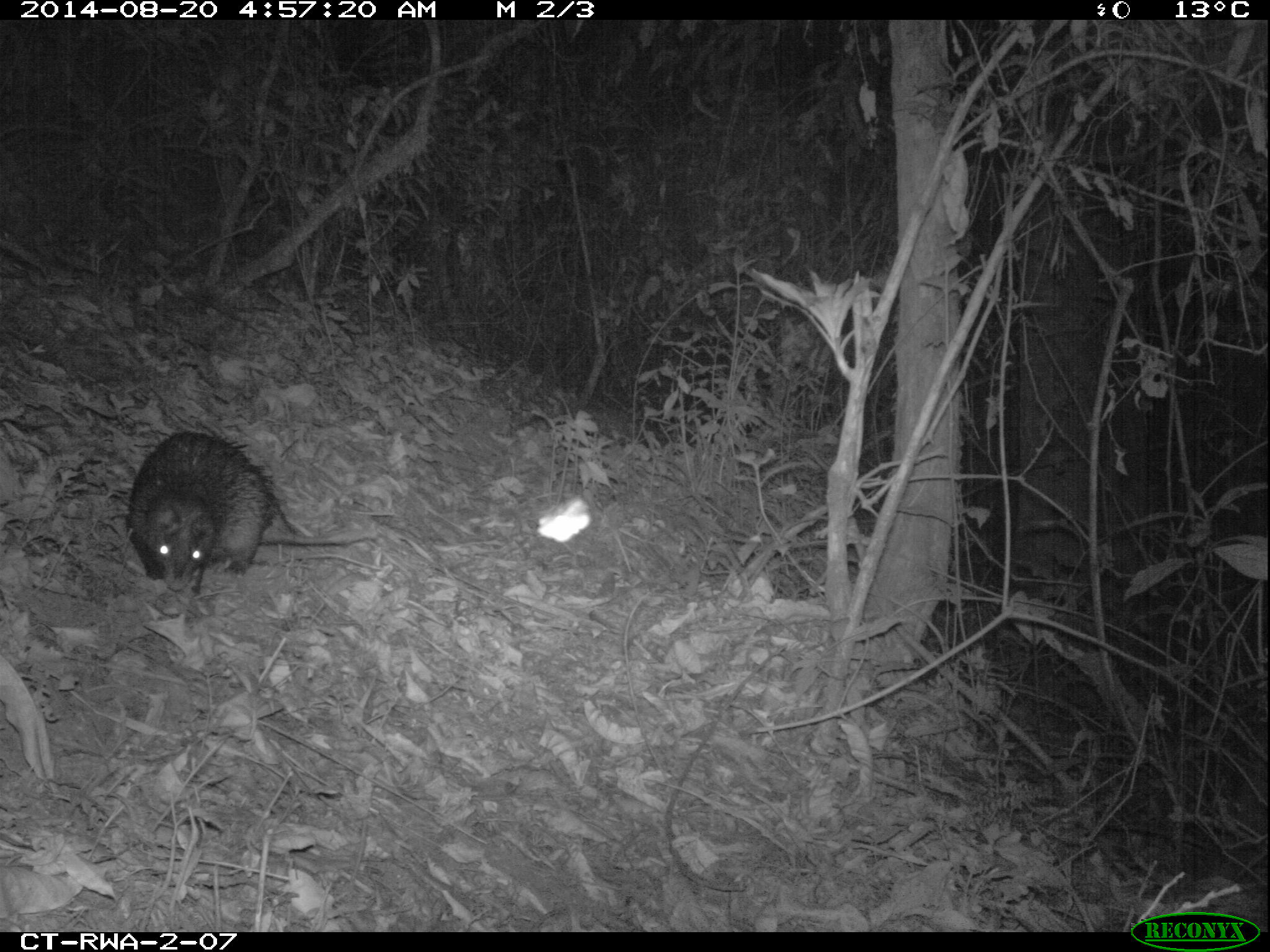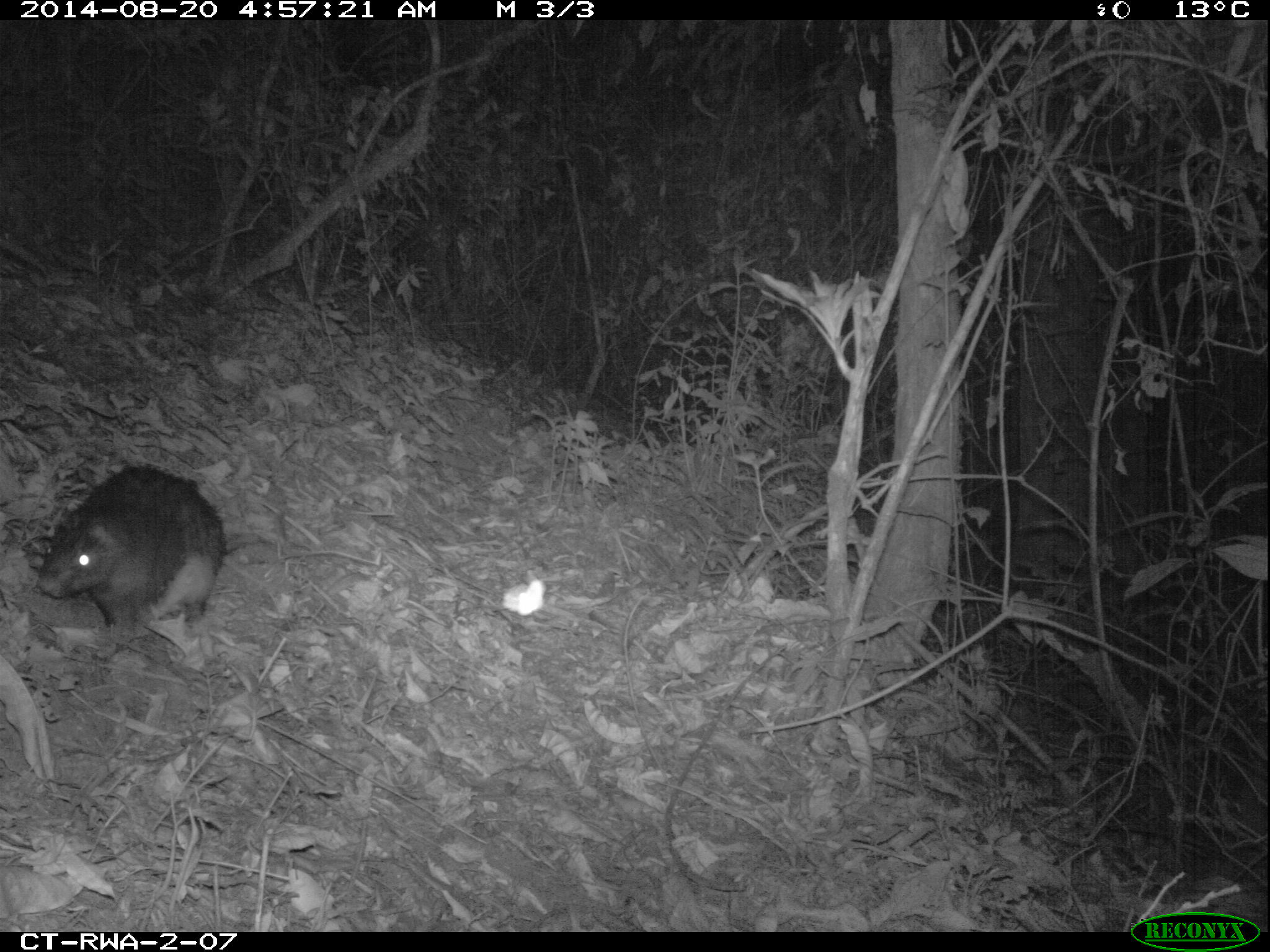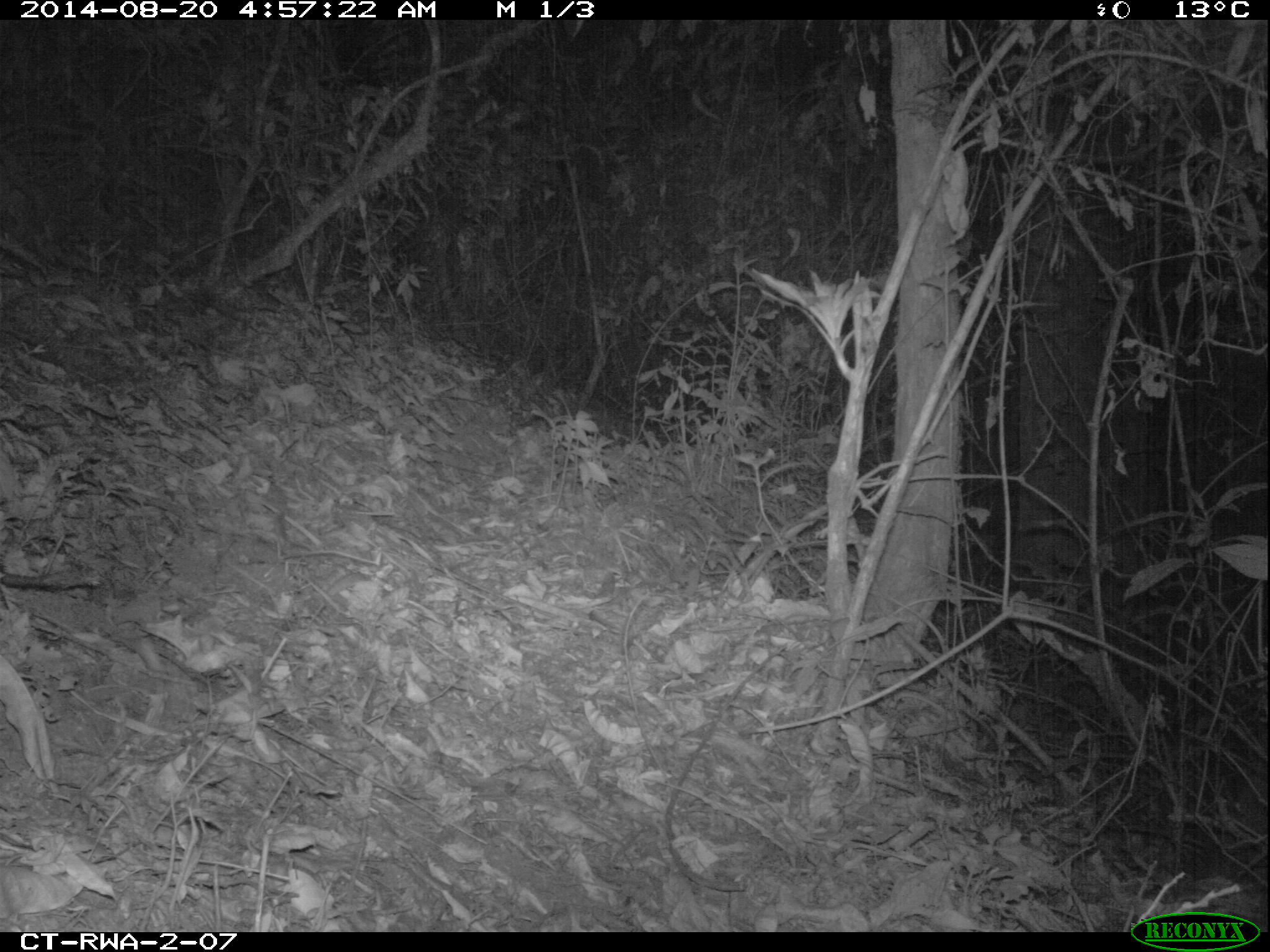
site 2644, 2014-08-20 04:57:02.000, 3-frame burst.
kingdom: Animalia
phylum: Chordata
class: Mammalia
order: Rodentia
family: Hystricidae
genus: Atherurus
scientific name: Atherurus africanus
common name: african brush-tailed porcupine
Atherurus africanus (african brush-tailed porcupine), count 1.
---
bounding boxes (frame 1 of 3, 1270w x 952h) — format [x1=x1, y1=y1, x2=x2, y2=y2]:
atherurus africanus: [x1=126, y1=427, x2=378, y2=597]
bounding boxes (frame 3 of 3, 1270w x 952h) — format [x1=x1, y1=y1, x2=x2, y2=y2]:
atherurus africanus: [x1=0, y1=566, x2=104, y2=596]